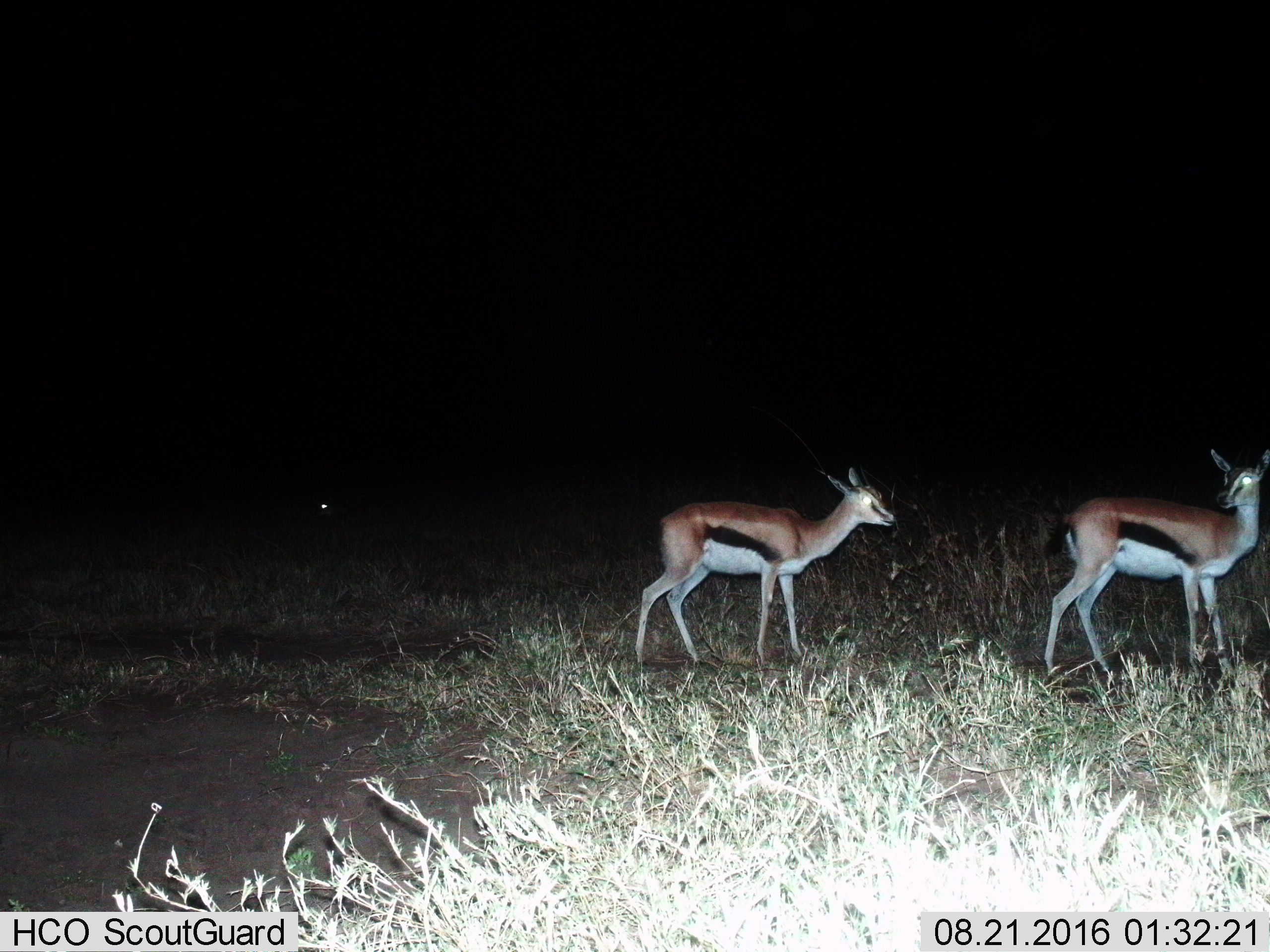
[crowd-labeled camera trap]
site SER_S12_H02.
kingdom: Animalia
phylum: Chordata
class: Mammalia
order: Artiodactyla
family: Bovidae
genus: Eudorcas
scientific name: Eudorcas thomsonii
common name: thomson's gazelle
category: gazellethomsons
Gazellethomsons (thomson's gazelle) (Eudorcas thomsonii), count 3. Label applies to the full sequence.